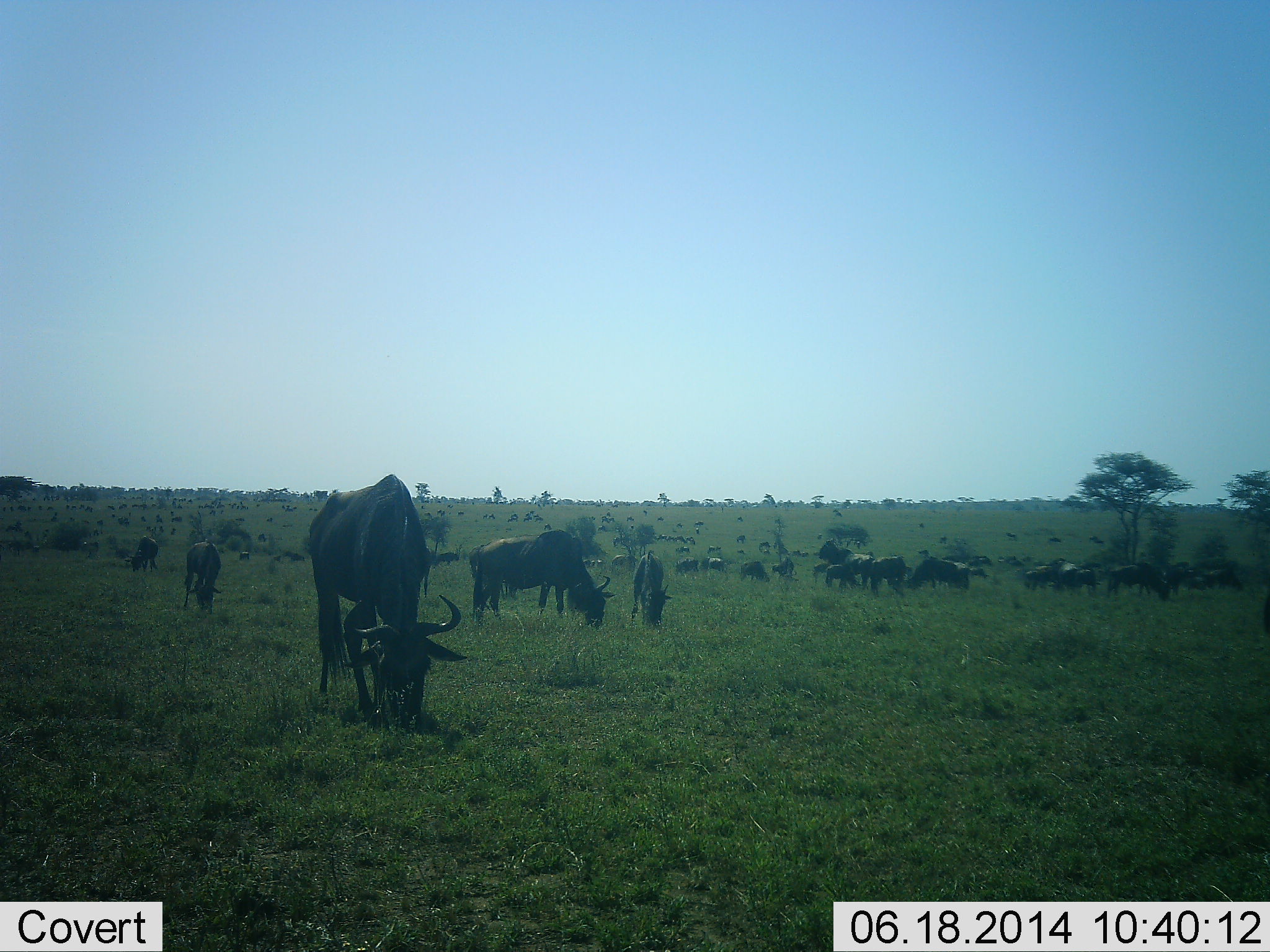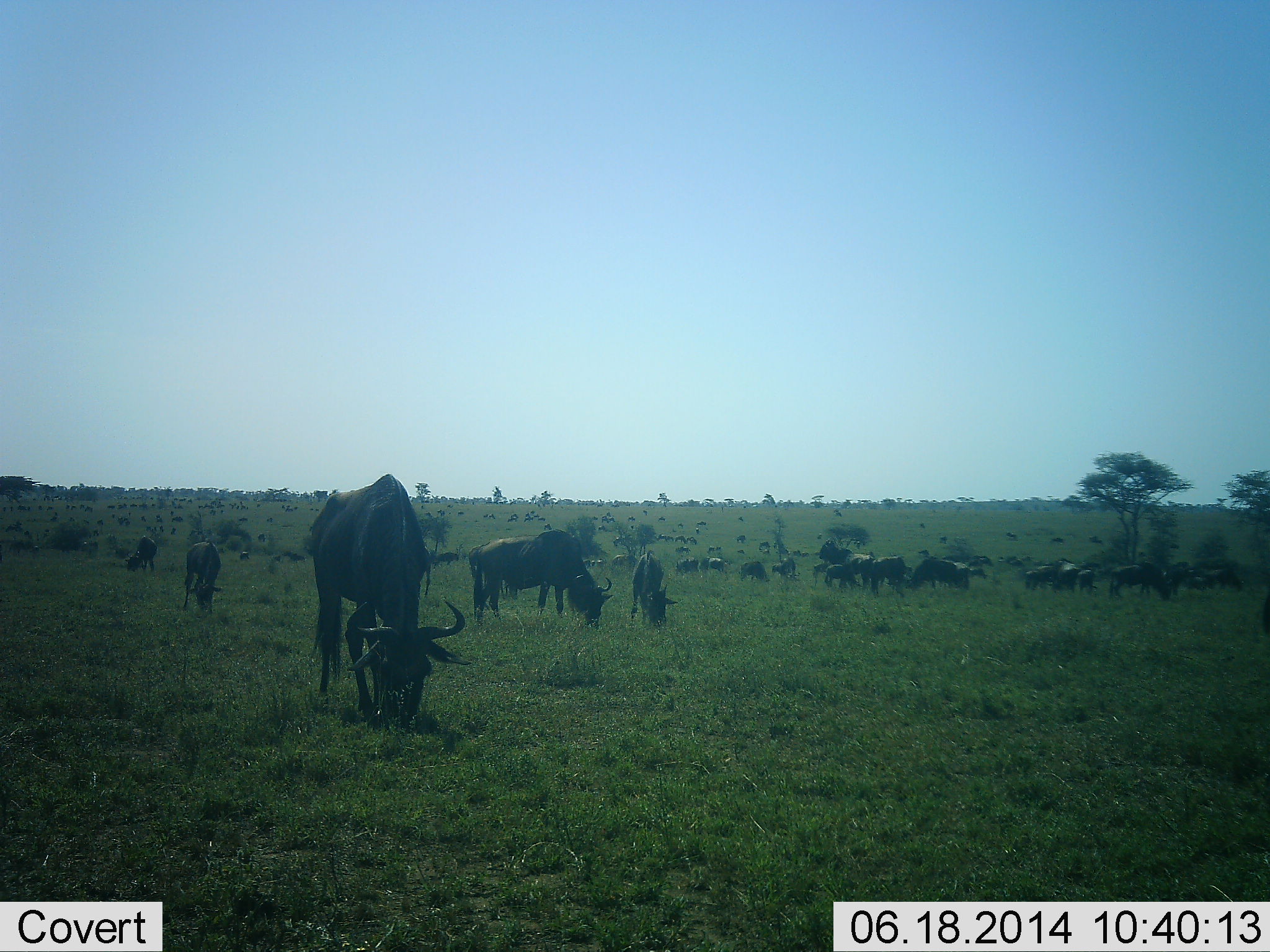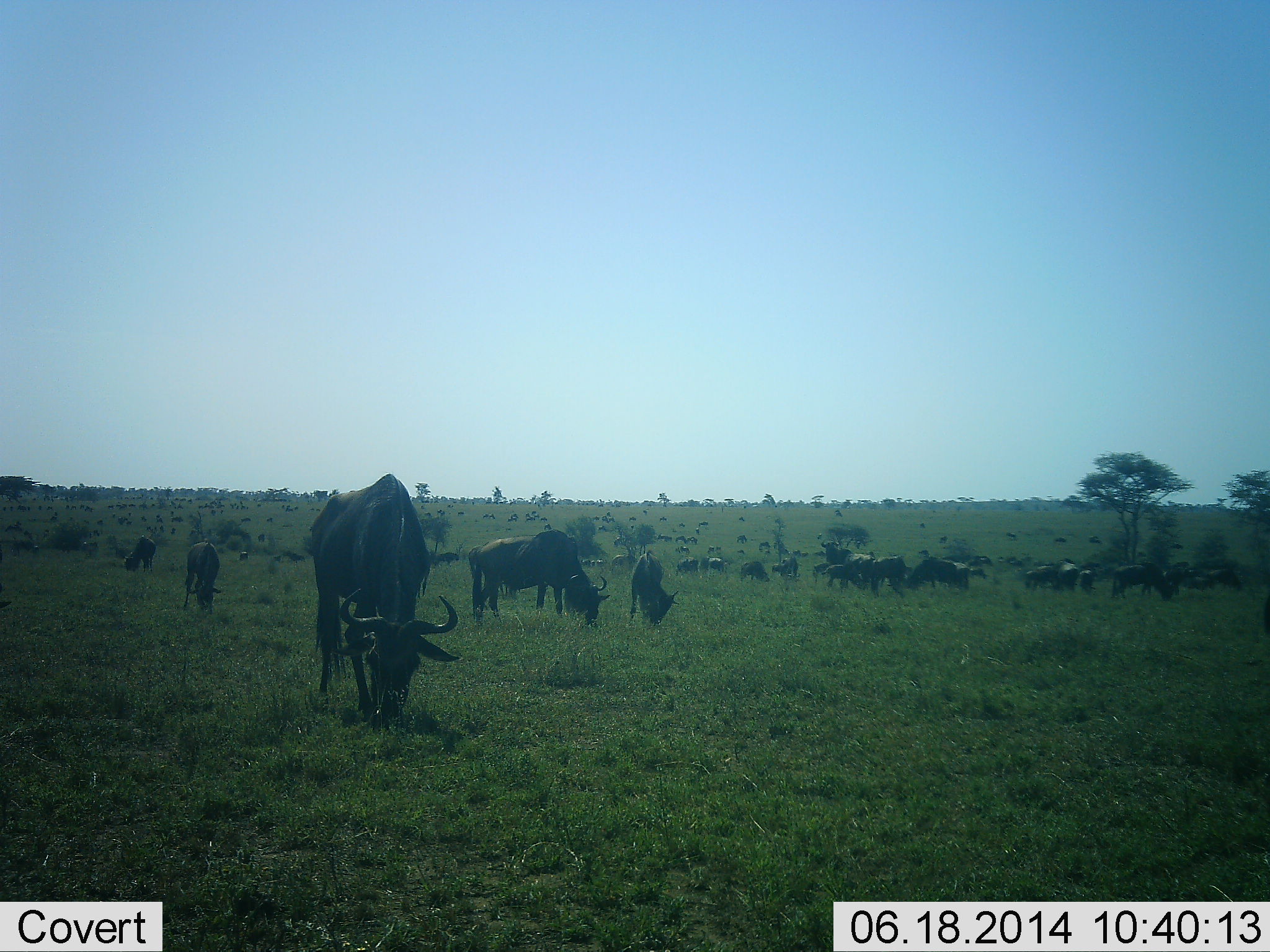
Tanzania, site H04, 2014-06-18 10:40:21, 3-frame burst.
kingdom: Animalia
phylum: Chordata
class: Mammalia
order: Artiodactyla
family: Bovidae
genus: Connochaetes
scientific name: Connochaetes taurinus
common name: blue wildebeest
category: wildebeest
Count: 51+.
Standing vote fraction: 80%.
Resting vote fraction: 0%.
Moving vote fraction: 20%.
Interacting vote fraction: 0%.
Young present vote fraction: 10%.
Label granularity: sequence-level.